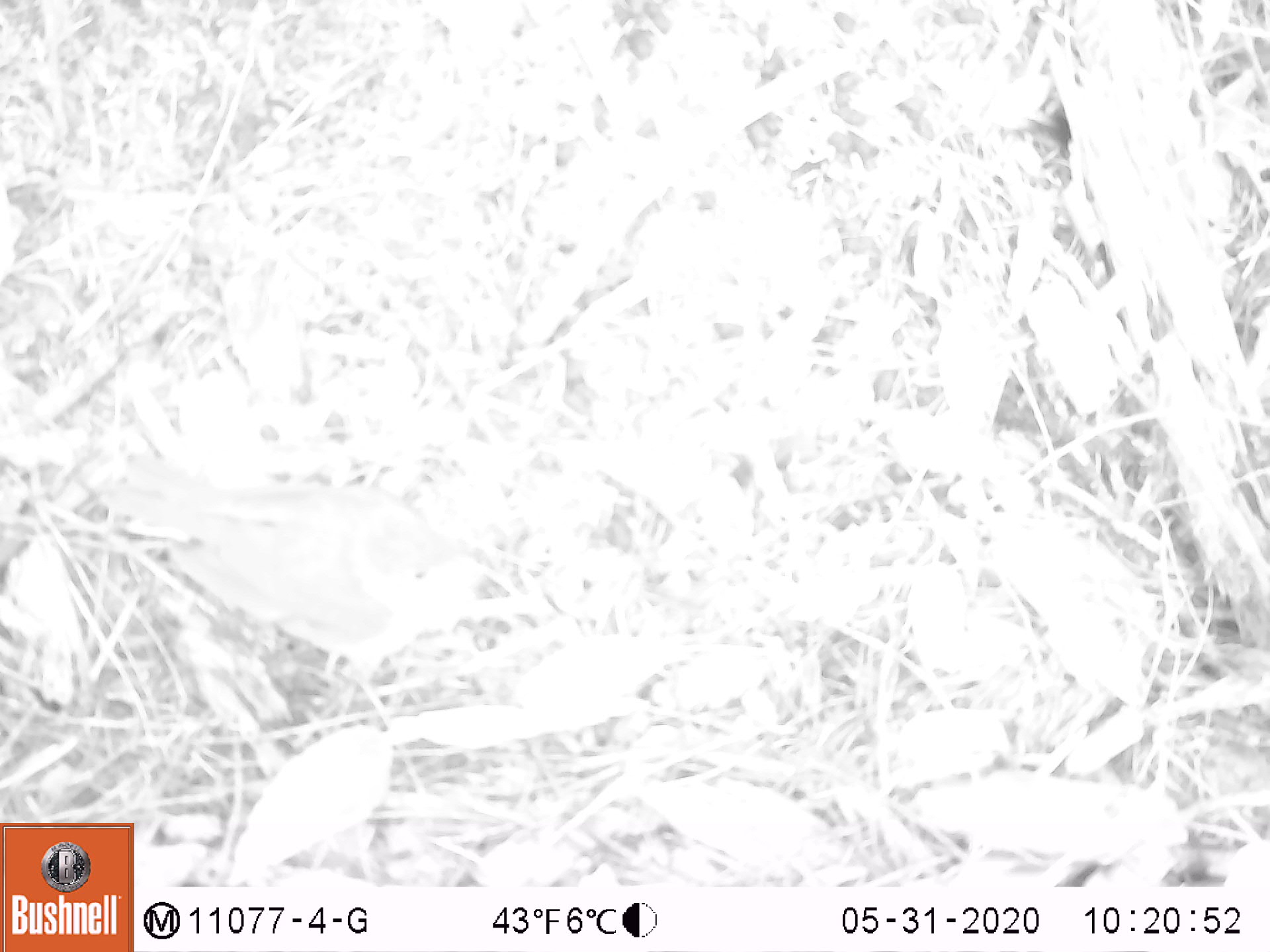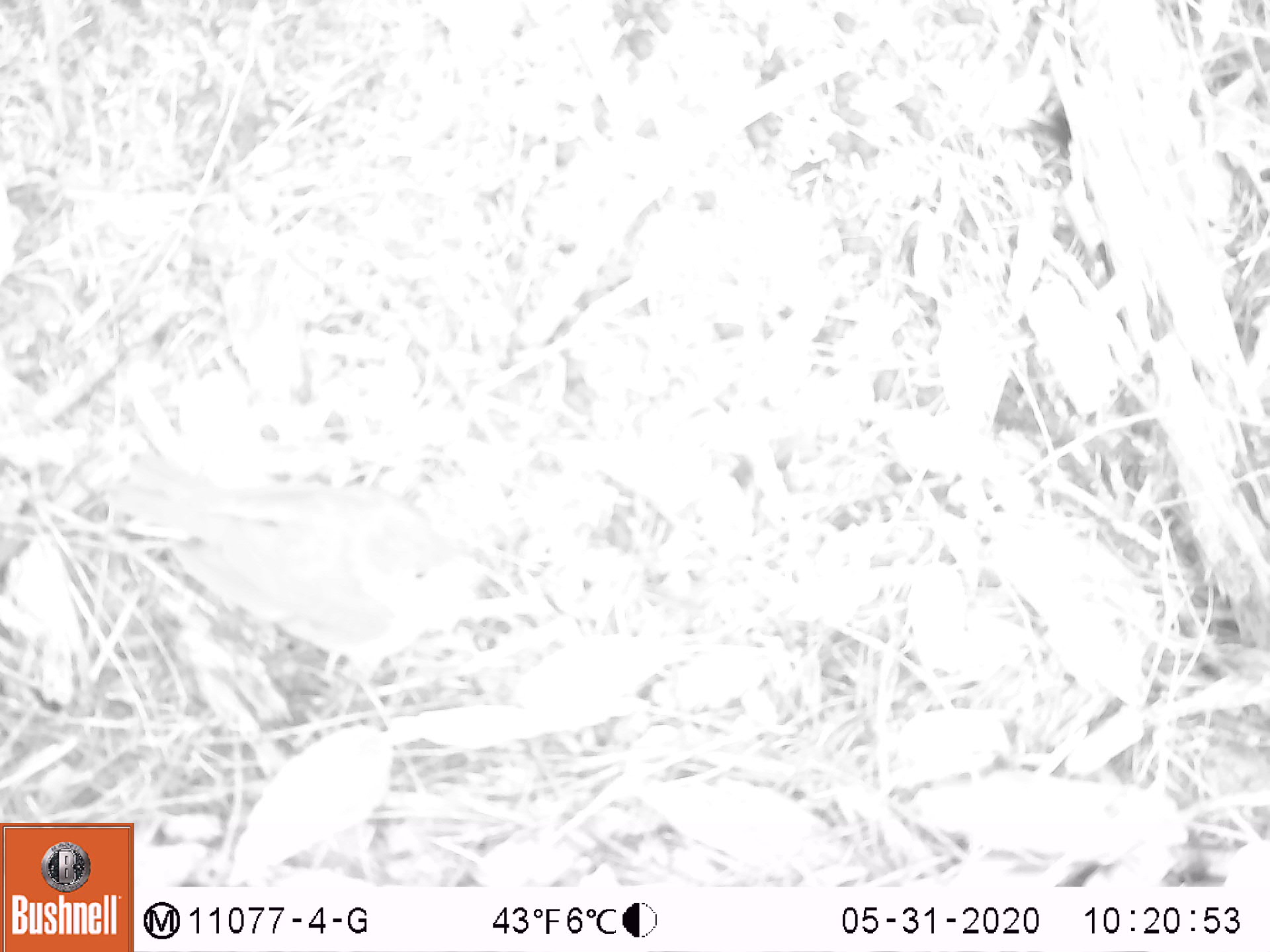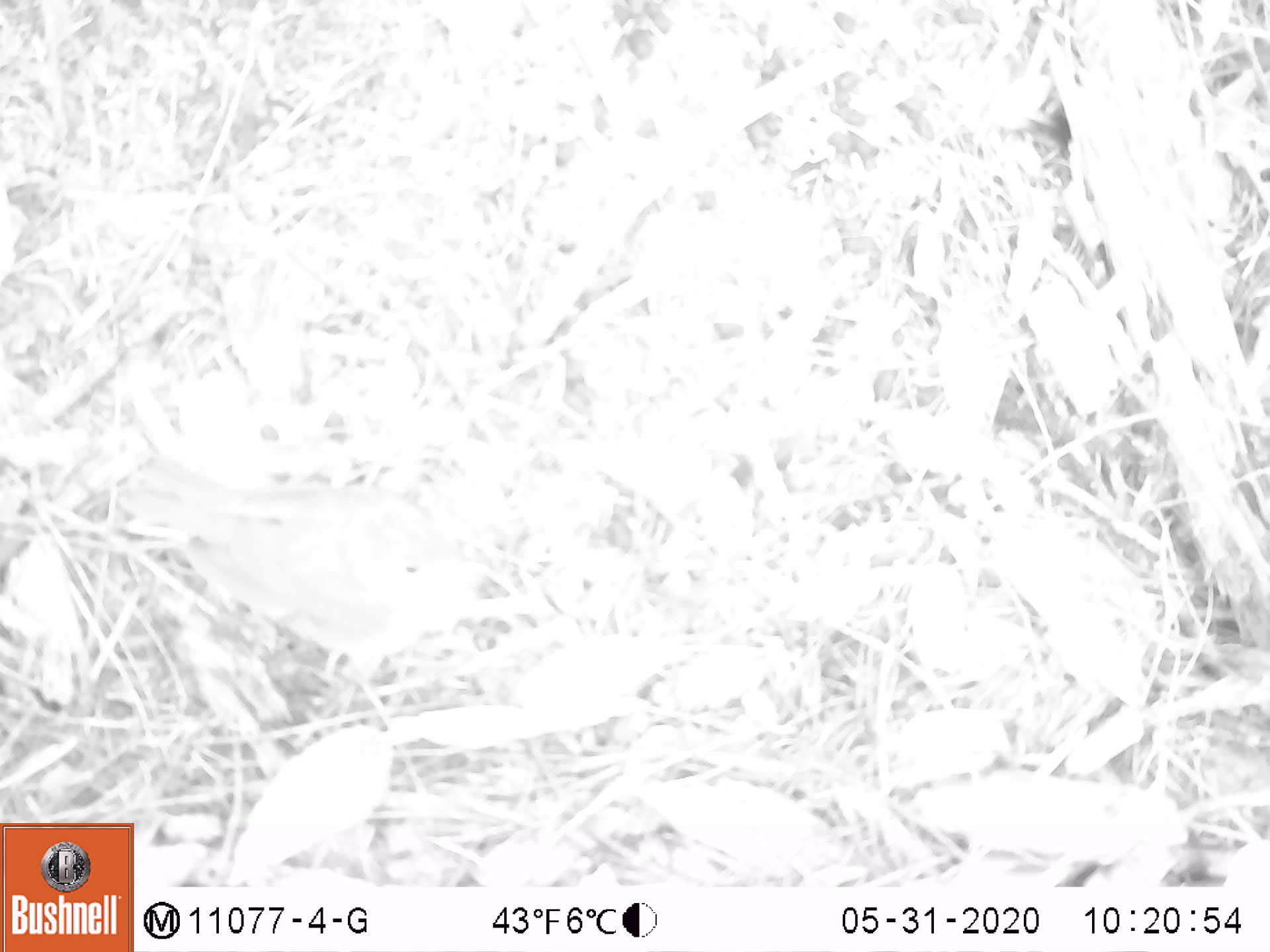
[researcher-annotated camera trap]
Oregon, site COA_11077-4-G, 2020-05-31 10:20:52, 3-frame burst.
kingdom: Animalia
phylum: Chordata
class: Aves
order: Passeriformes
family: Turdidae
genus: Catharus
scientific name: Catharus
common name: brown thrushes and nightingale-thrushes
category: catharus species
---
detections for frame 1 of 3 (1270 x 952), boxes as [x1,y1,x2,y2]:
catharus species: [114,470,486,693]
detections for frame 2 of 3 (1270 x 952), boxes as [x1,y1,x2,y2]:
catharus species: [111,450,482,669]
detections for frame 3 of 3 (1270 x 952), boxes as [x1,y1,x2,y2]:
catharus species: [120,454,482,669]